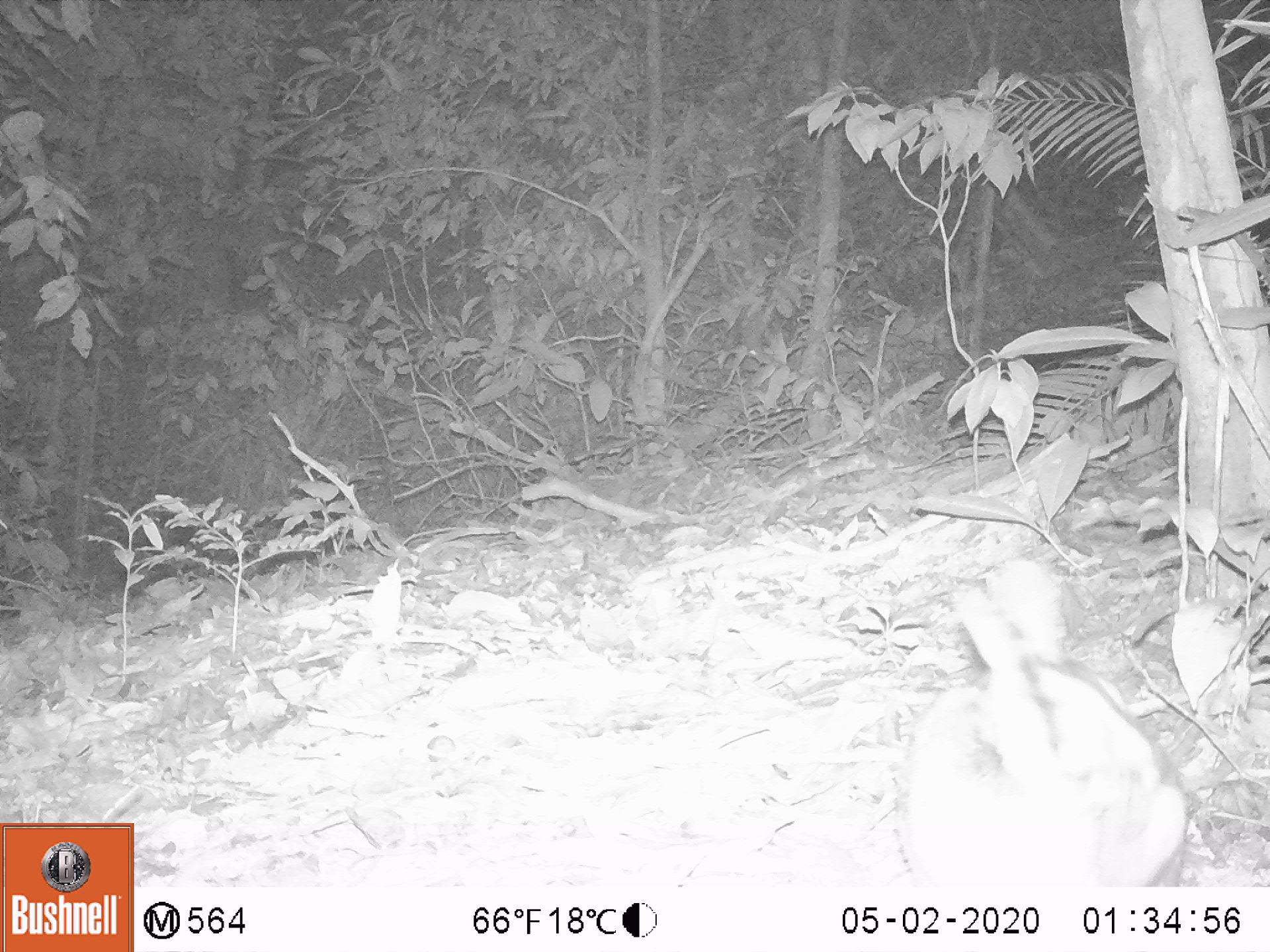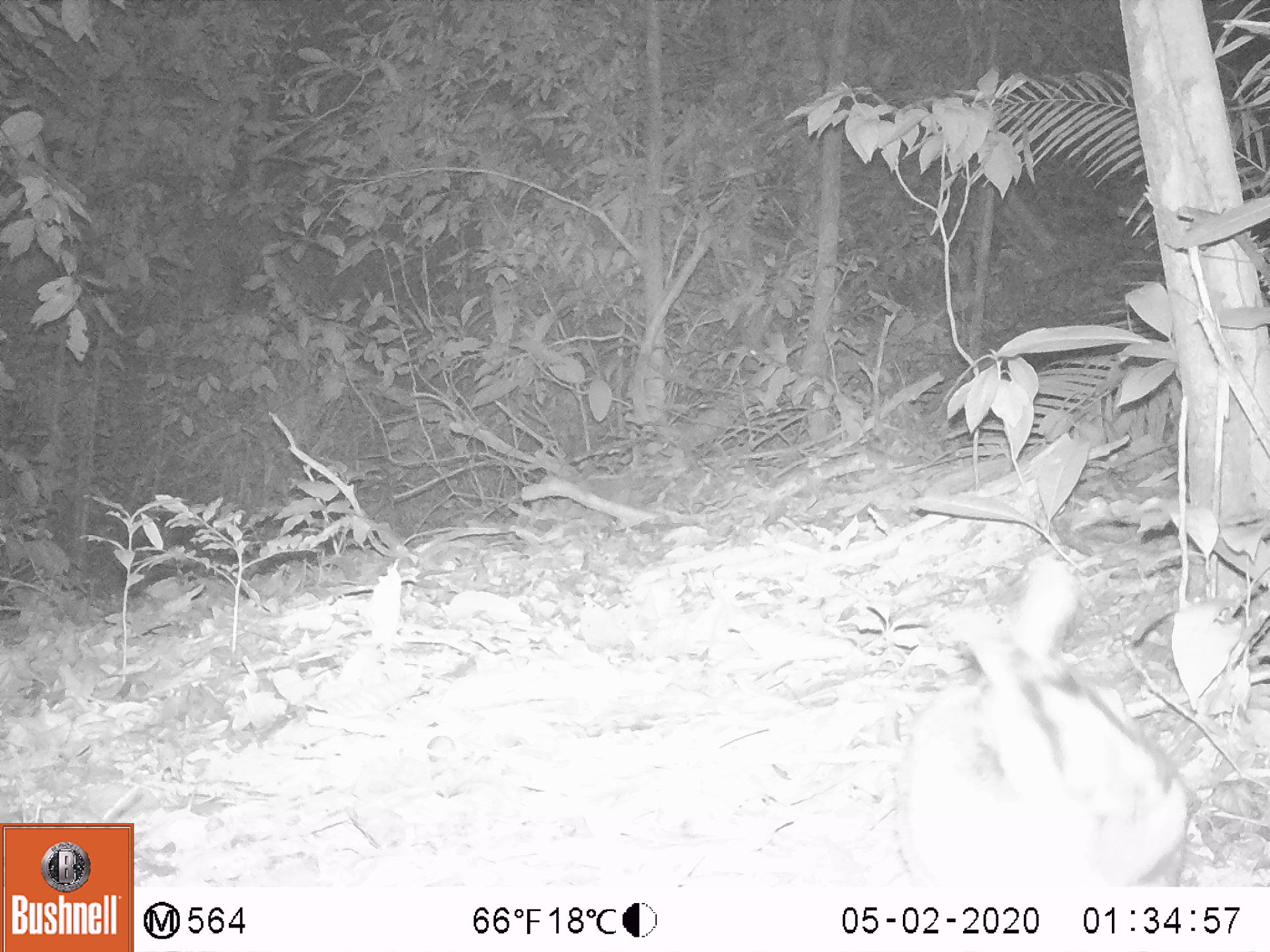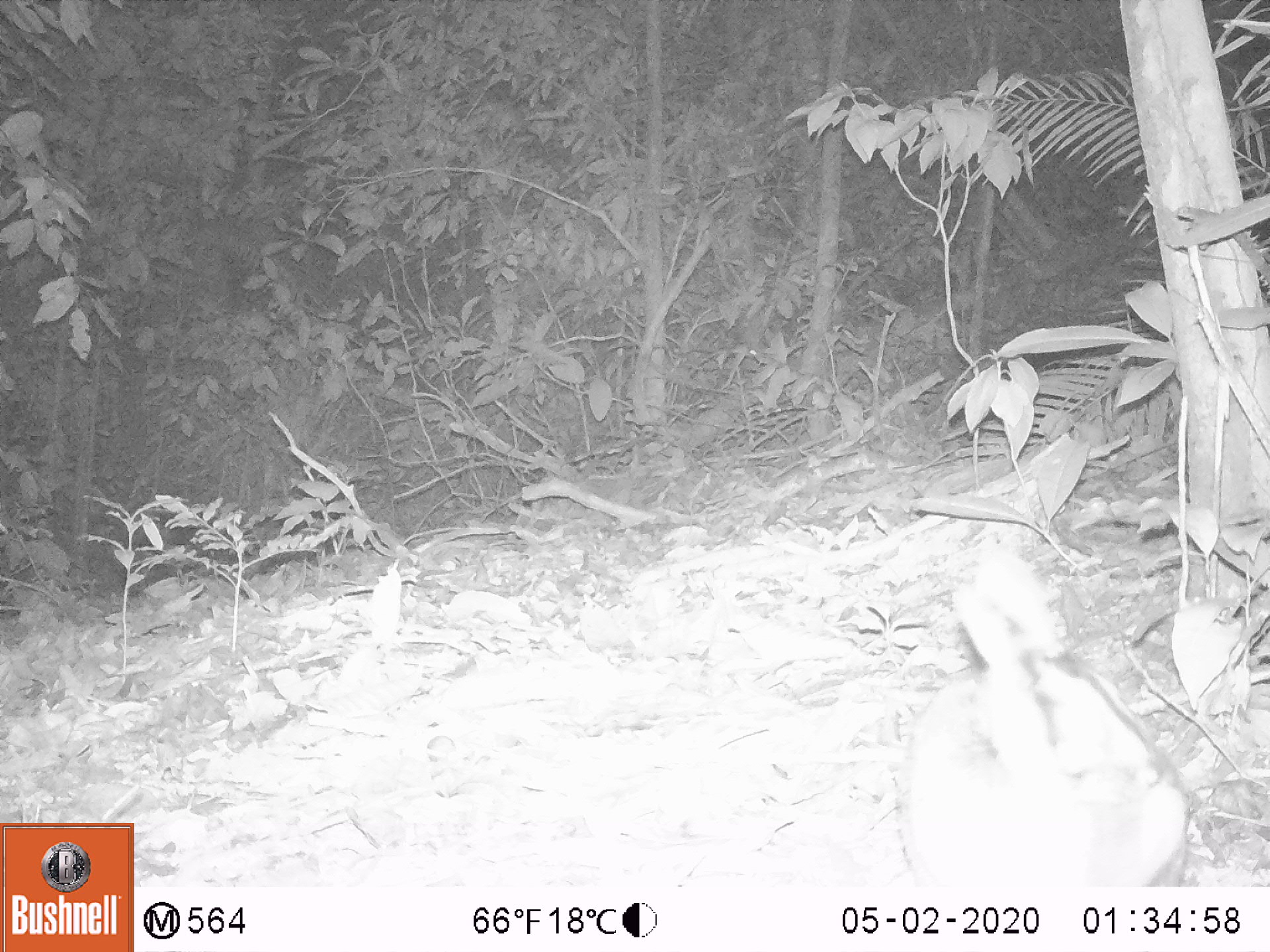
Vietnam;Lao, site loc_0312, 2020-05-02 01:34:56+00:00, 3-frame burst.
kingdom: Animalia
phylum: Chordata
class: Mammalia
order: Lagomorpha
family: Leporidae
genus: Nesolagus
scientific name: Nesolagus timminsi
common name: annamite striped rabbit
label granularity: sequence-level